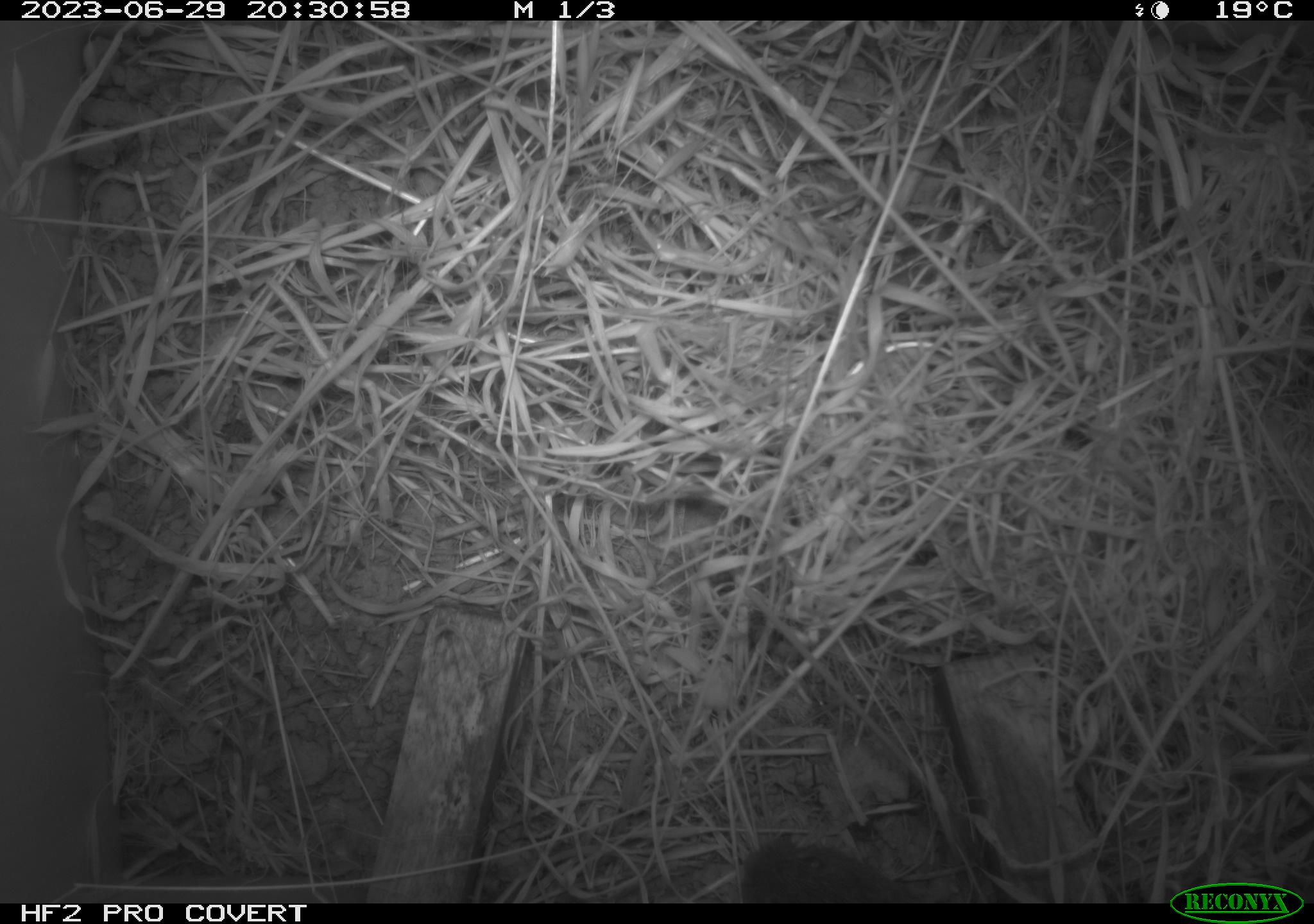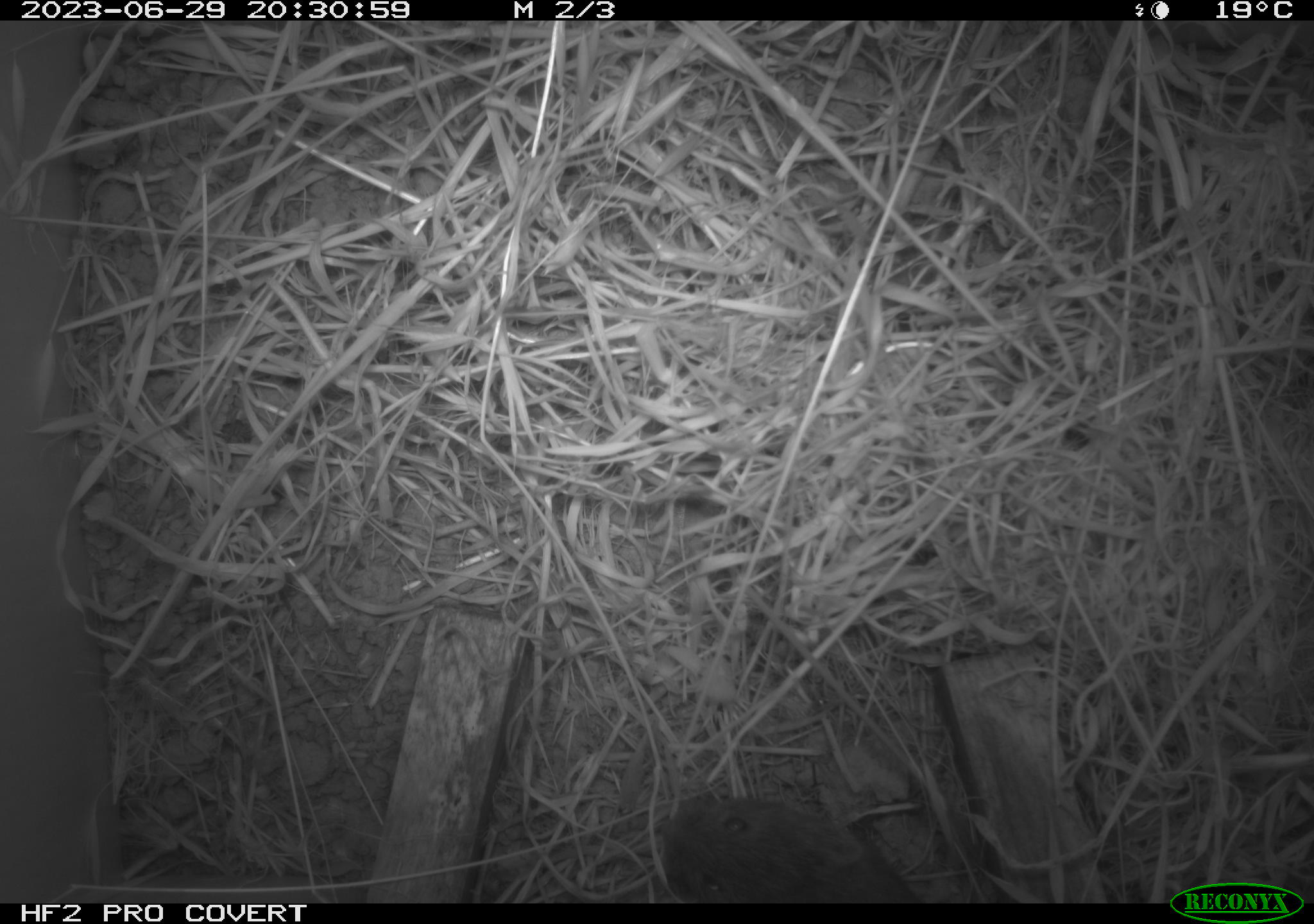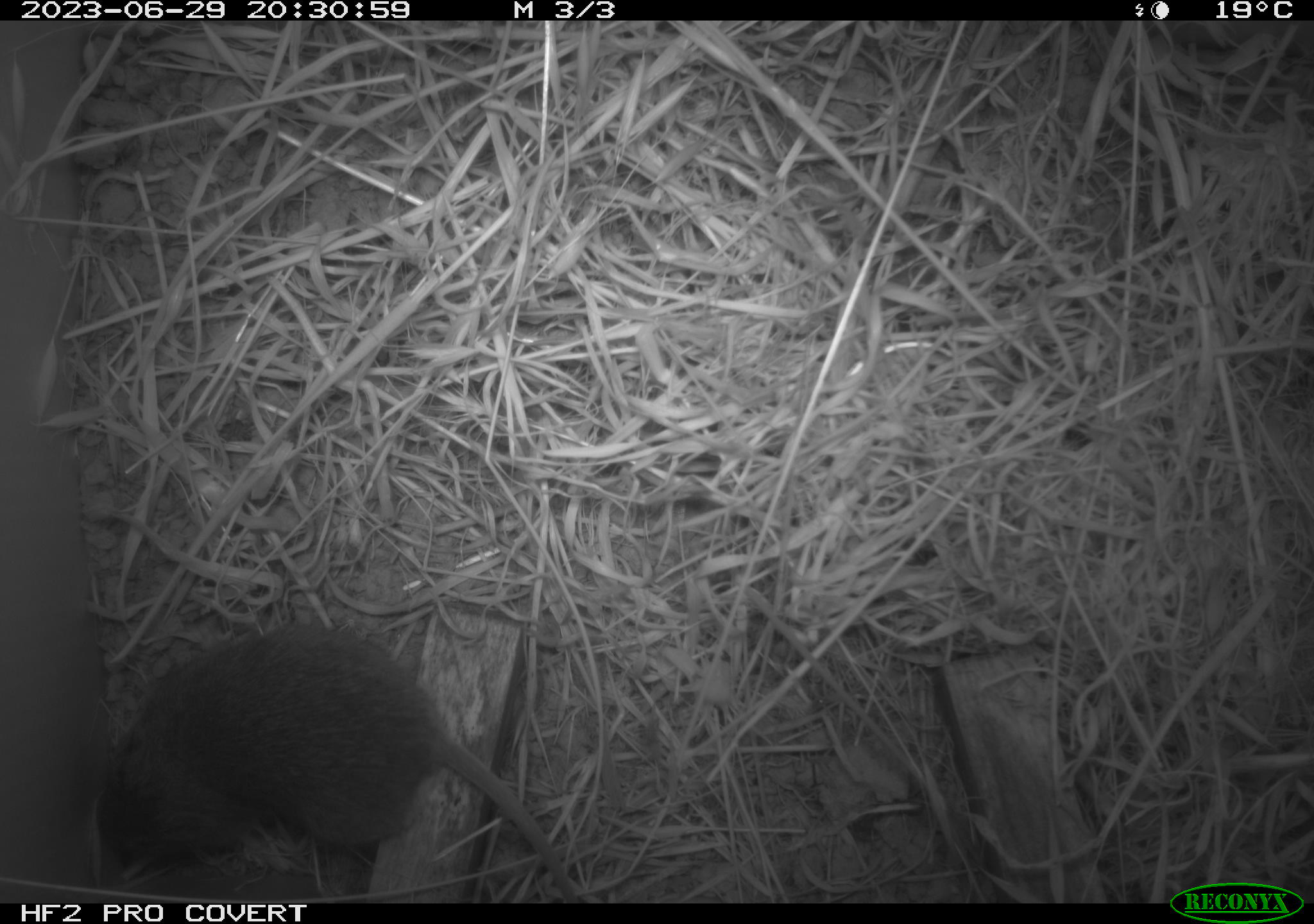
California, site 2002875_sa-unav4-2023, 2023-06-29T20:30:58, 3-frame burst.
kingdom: Animalia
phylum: Chordata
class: Mammalia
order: Rodentia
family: Cricetidae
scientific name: Arvicolinae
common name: voles, lemmings, and muskrats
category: arvicolinae subfamily